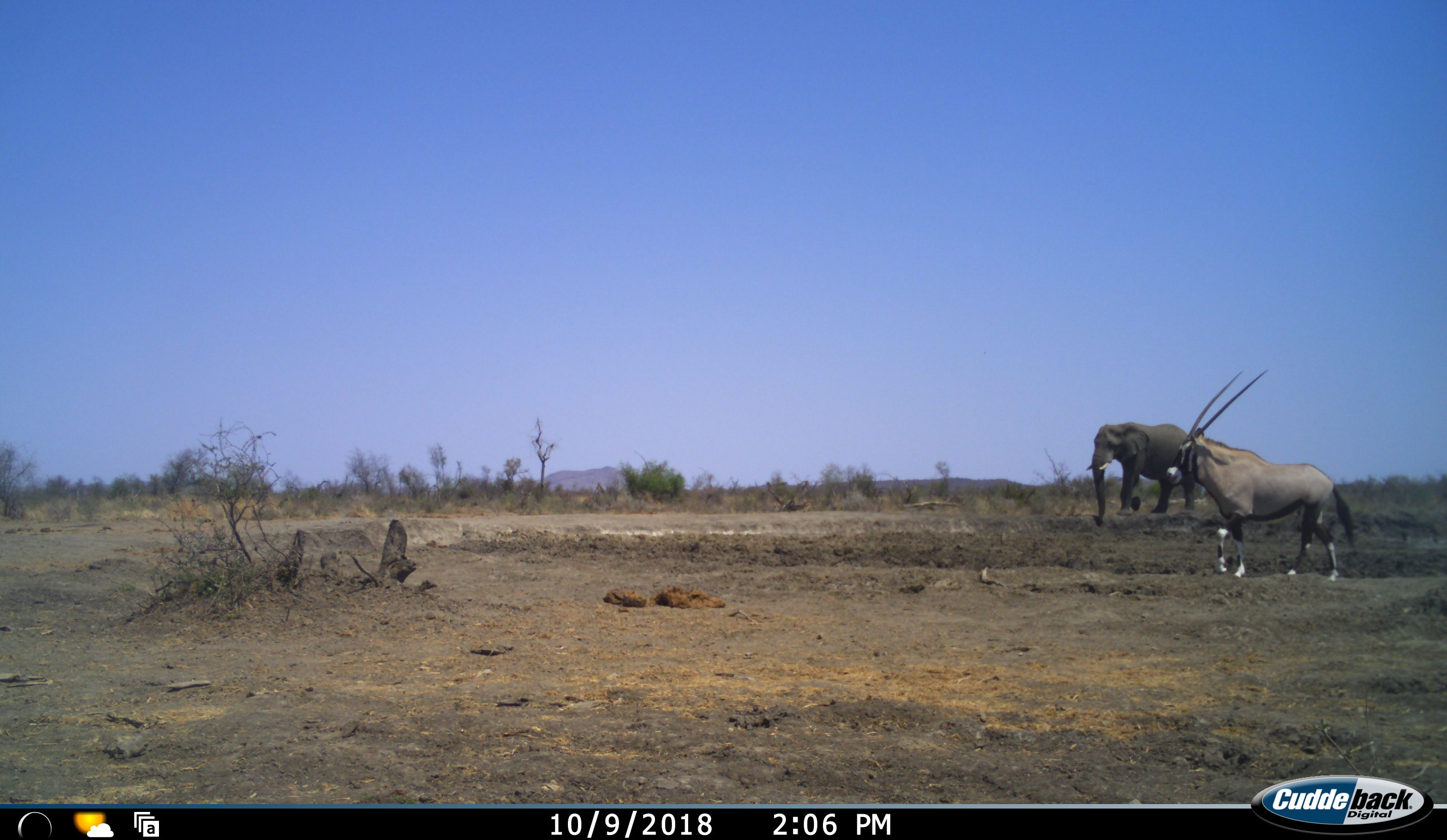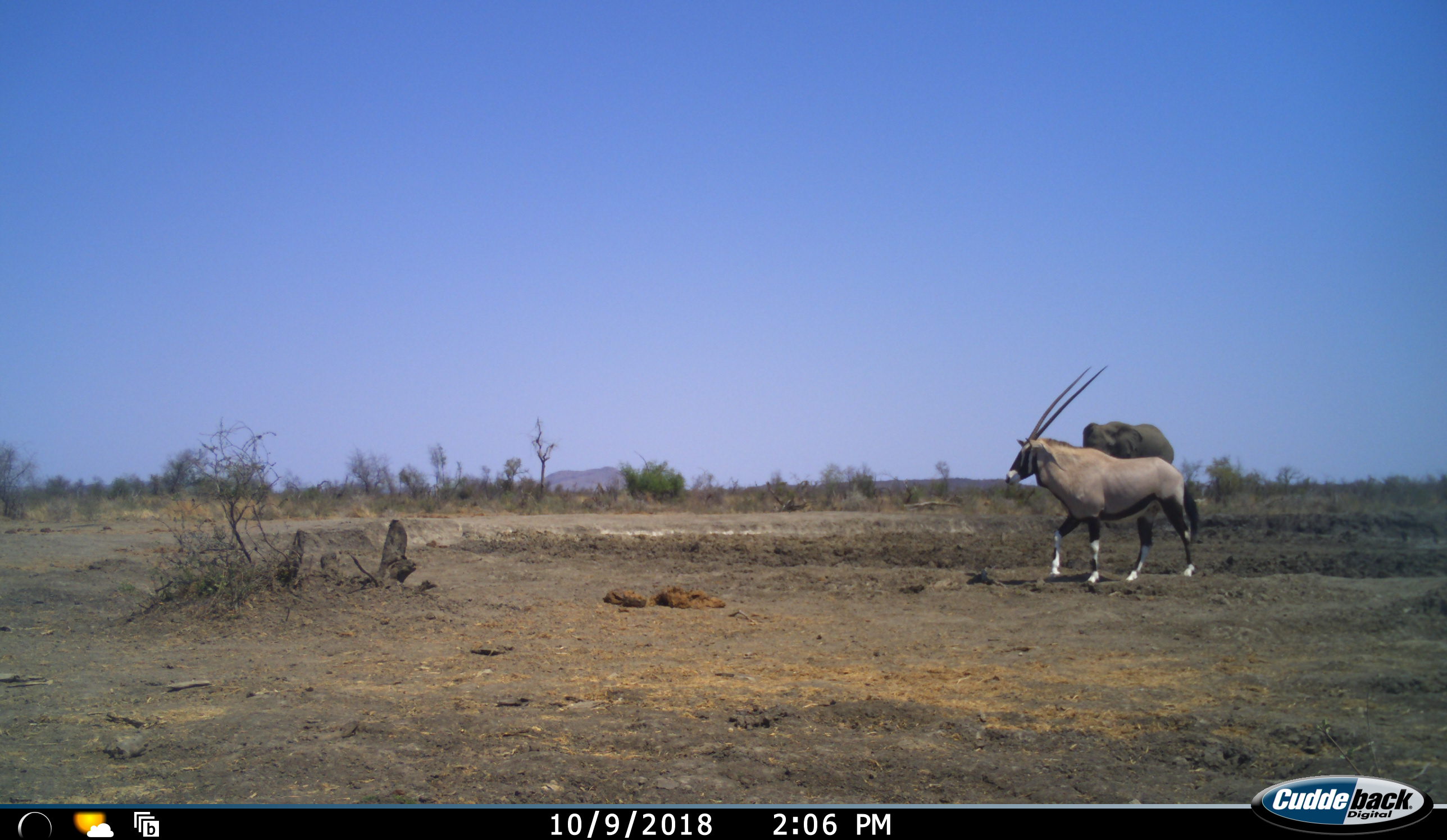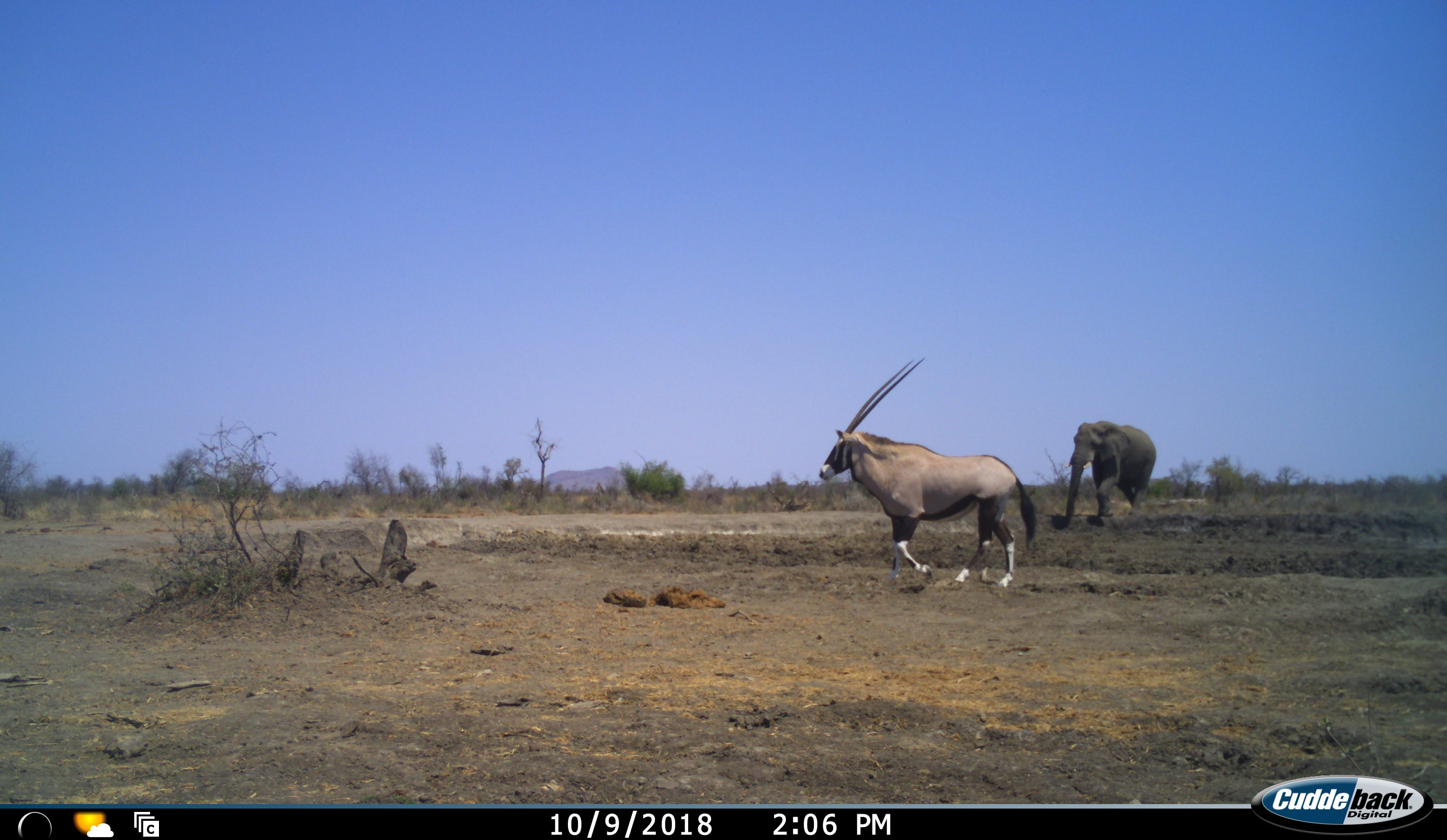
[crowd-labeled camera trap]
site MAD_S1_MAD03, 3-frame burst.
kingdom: Animalia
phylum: Chordata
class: Mammalia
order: Proboscidea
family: Elephantidae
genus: Loxodonta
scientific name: Loxodonta africana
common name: african bush elephant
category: elephant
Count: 1.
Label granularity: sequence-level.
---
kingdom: Animalia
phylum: Chordata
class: Mammalia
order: Artiodactyla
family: Bovidae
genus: Oryx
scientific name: Oryx gazella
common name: gemsbok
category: oryx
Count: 1.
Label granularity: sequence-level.